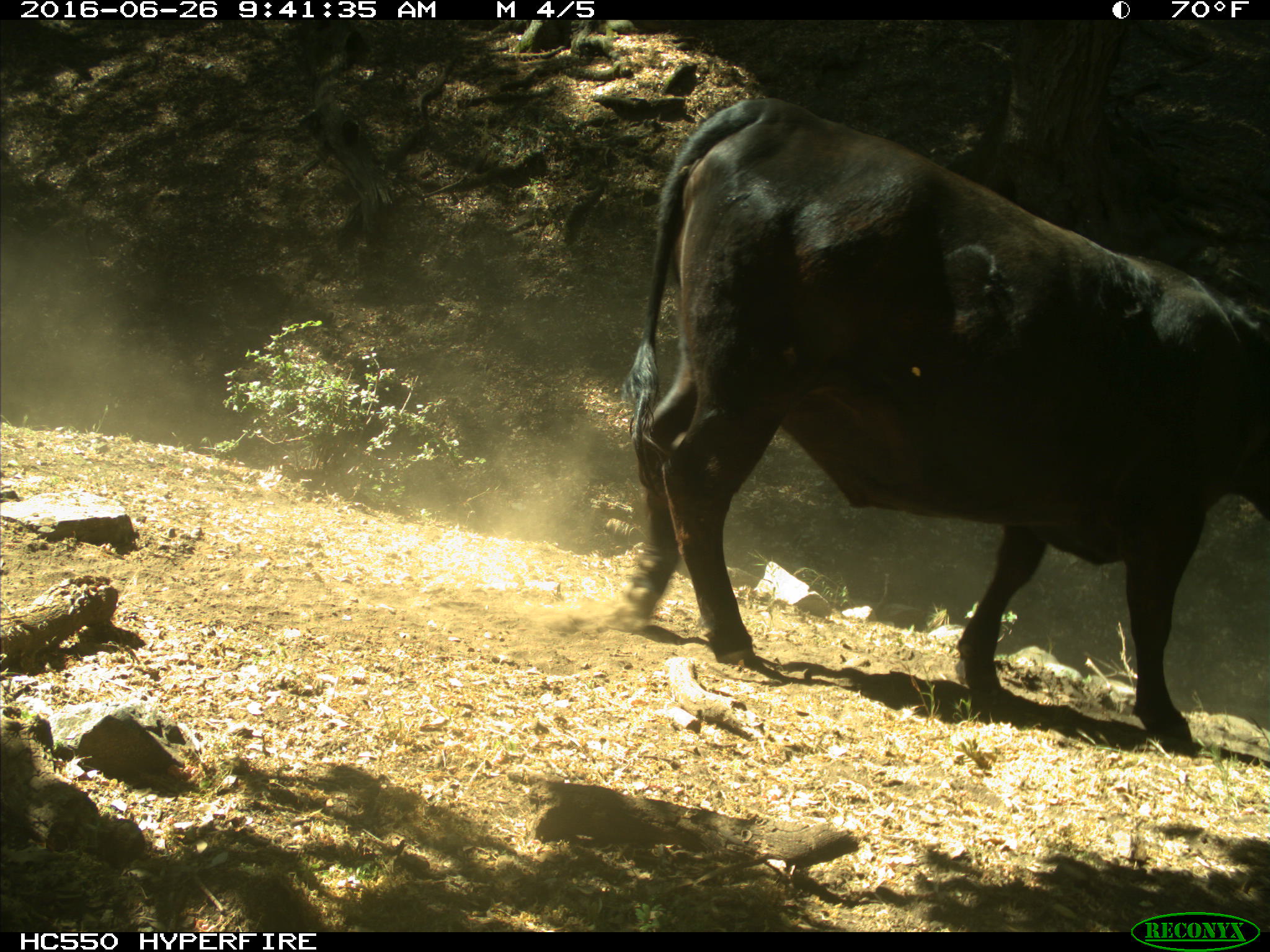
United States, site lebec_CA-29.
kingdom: Animalia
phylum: Chordata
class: Mammalia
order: Artiodactyla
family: Bovidae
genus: Bos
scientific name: Bos taurus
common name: domestic cow